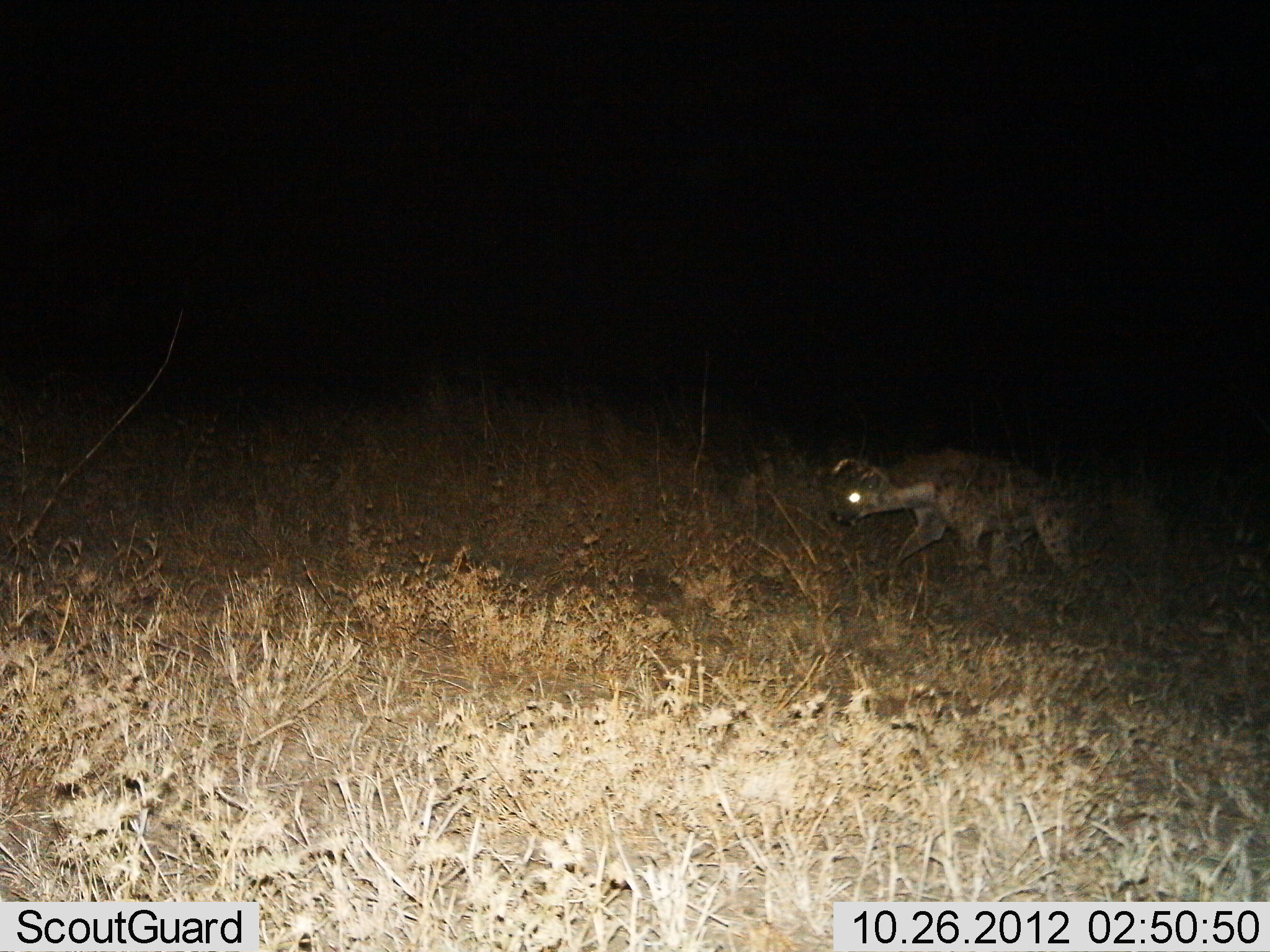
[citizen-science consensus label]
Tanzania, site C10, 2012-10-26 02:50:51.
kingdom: Animalia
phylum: Chordata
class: Mammalia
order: Carnivora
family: Hyaenidae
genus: Crocuta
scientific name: Crocuta crocuta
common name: spotted hyena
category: hyenaspotted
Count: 1.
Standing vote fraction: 0%.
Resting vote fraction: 0%.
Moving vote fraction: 100%.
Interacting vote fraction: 0%.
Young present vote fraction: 0%.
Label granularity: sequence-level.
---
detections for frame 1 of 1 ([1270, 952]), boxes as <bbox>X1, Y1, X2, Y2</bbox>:
animal: <bbox>827, 448, 1100, 629</bbox>